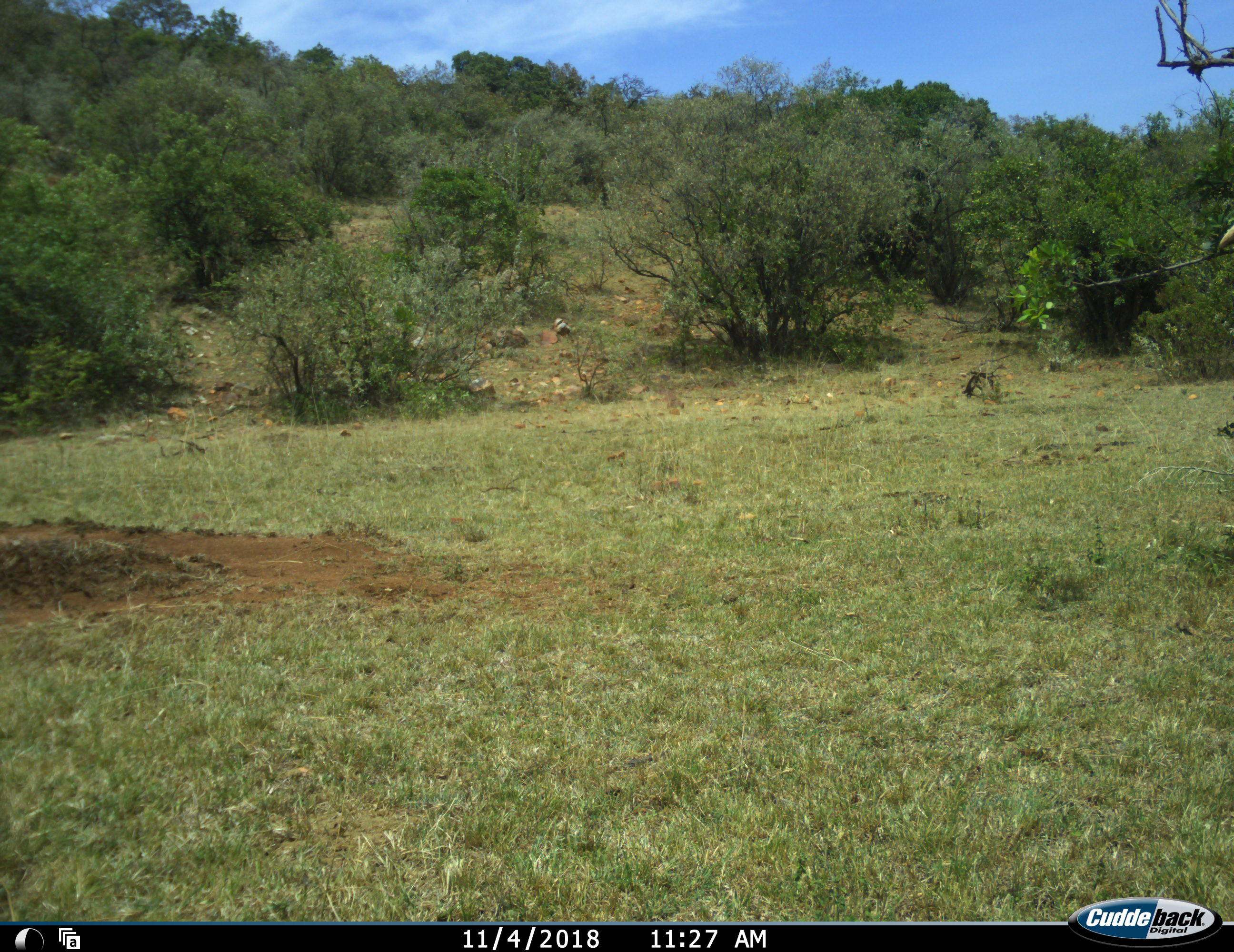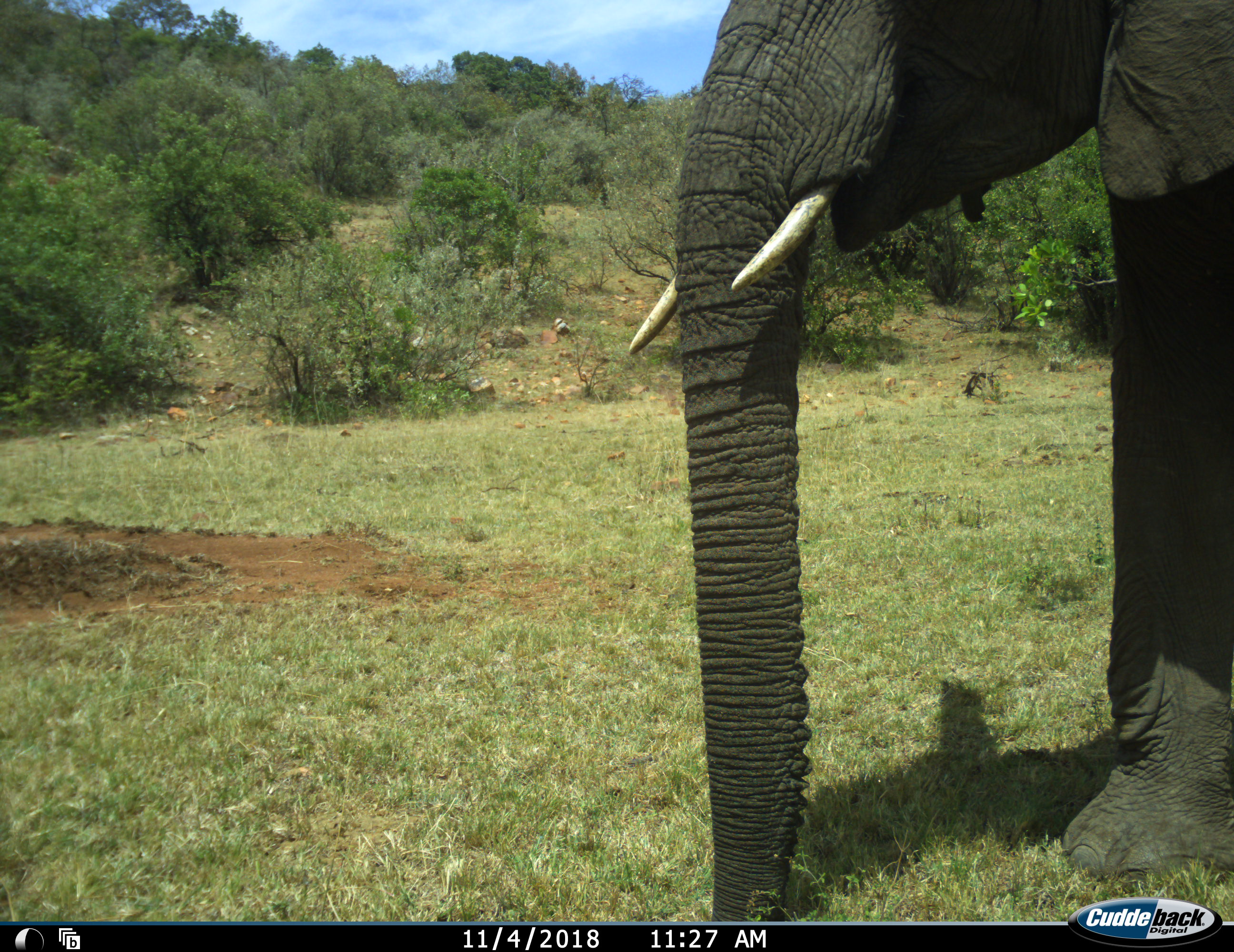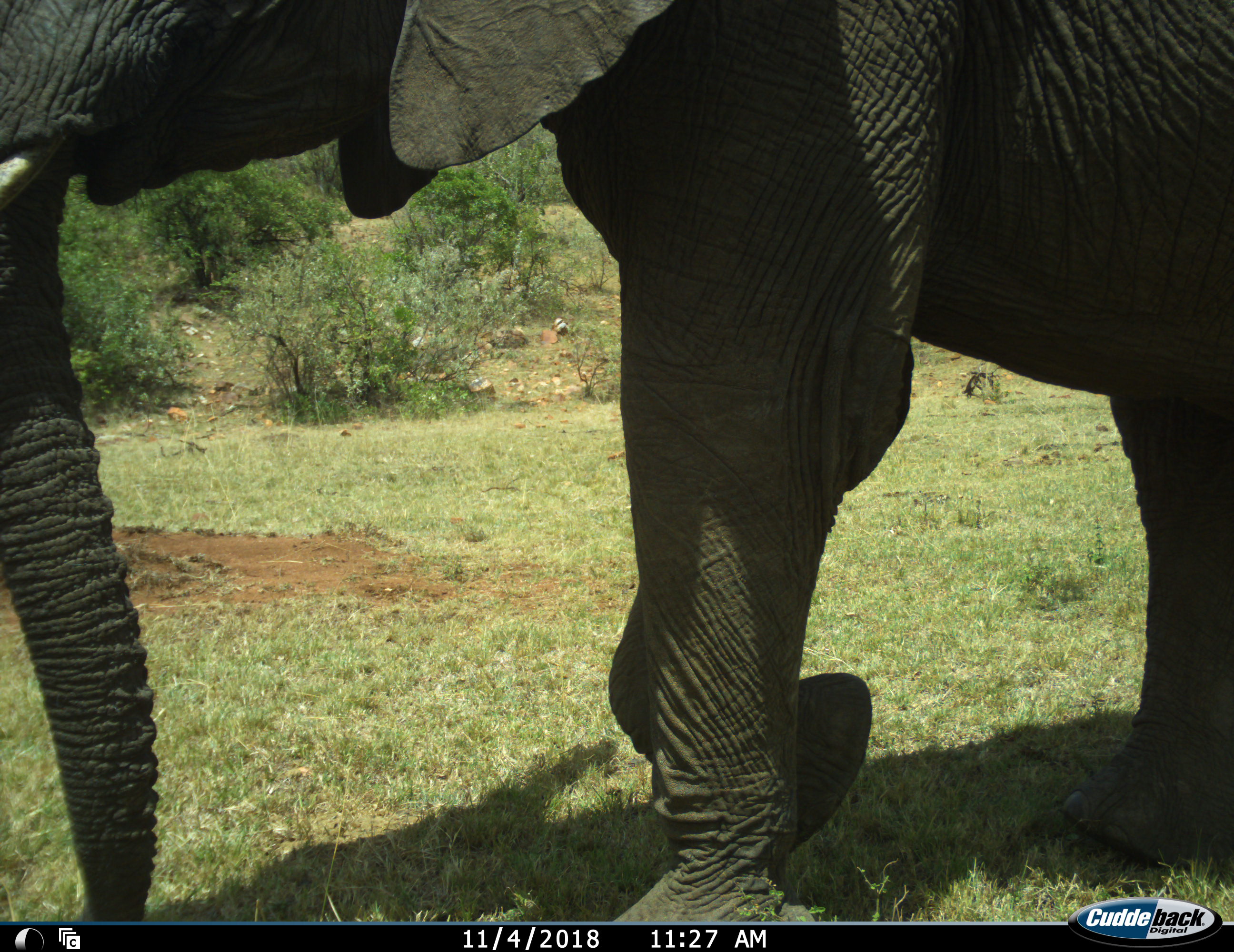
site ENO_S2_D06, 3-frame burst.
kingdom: Animalia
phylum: Chordata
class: Mammalia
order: Proboscidea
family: Elephantidae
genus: Loxodonta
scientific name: Loxodonta africana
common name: african bush elephant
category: elephant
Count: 1.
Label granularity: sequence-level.